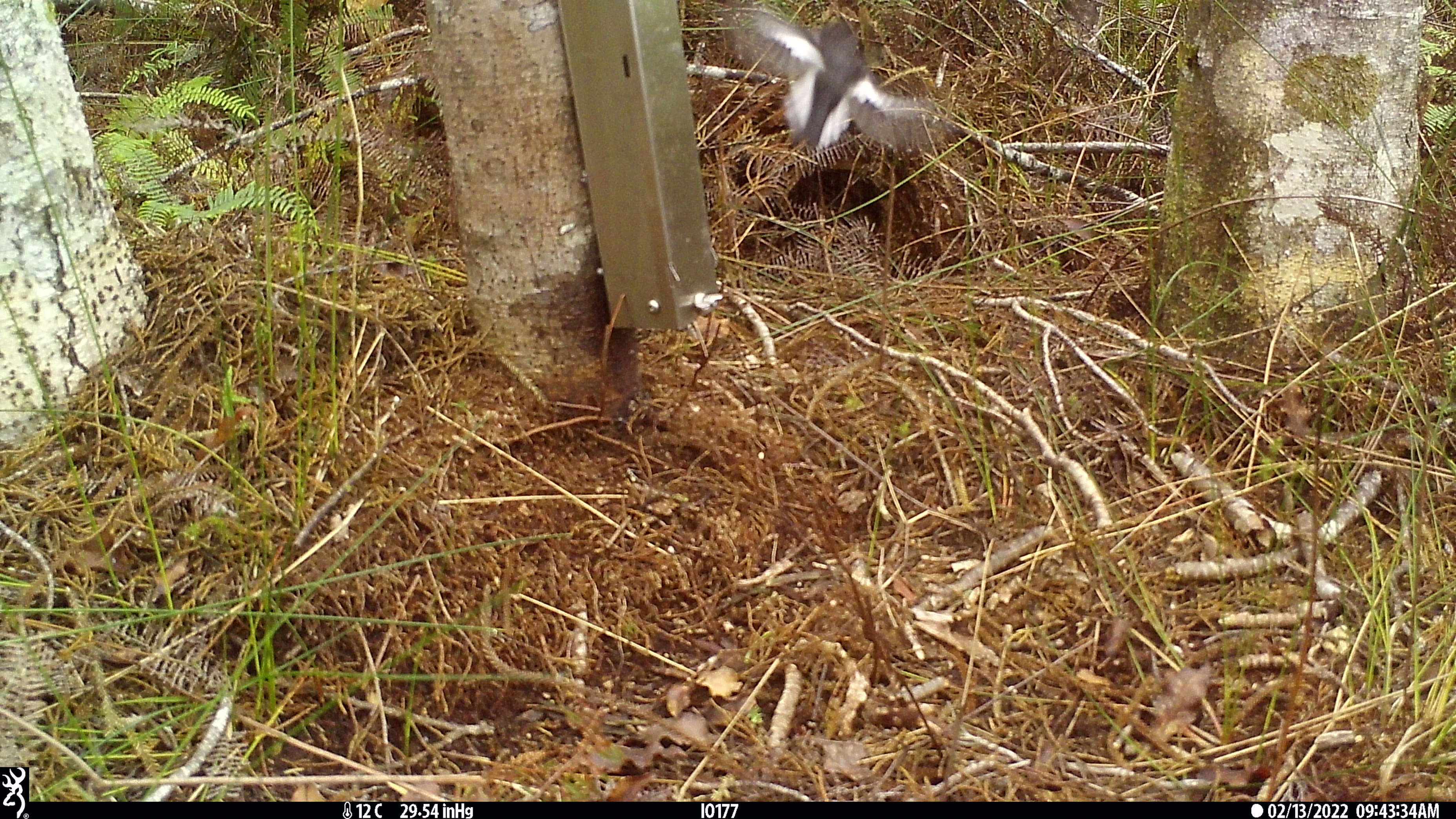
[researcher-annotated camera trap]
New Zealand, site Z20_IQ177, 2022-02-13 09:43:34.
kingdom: Animalia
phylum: Chordata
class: Aves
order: Passeriformes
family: Petroicidae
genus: Petroica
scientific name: Petroica macrocephala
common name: tomtit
Tomtit (Petroica macrocephala).